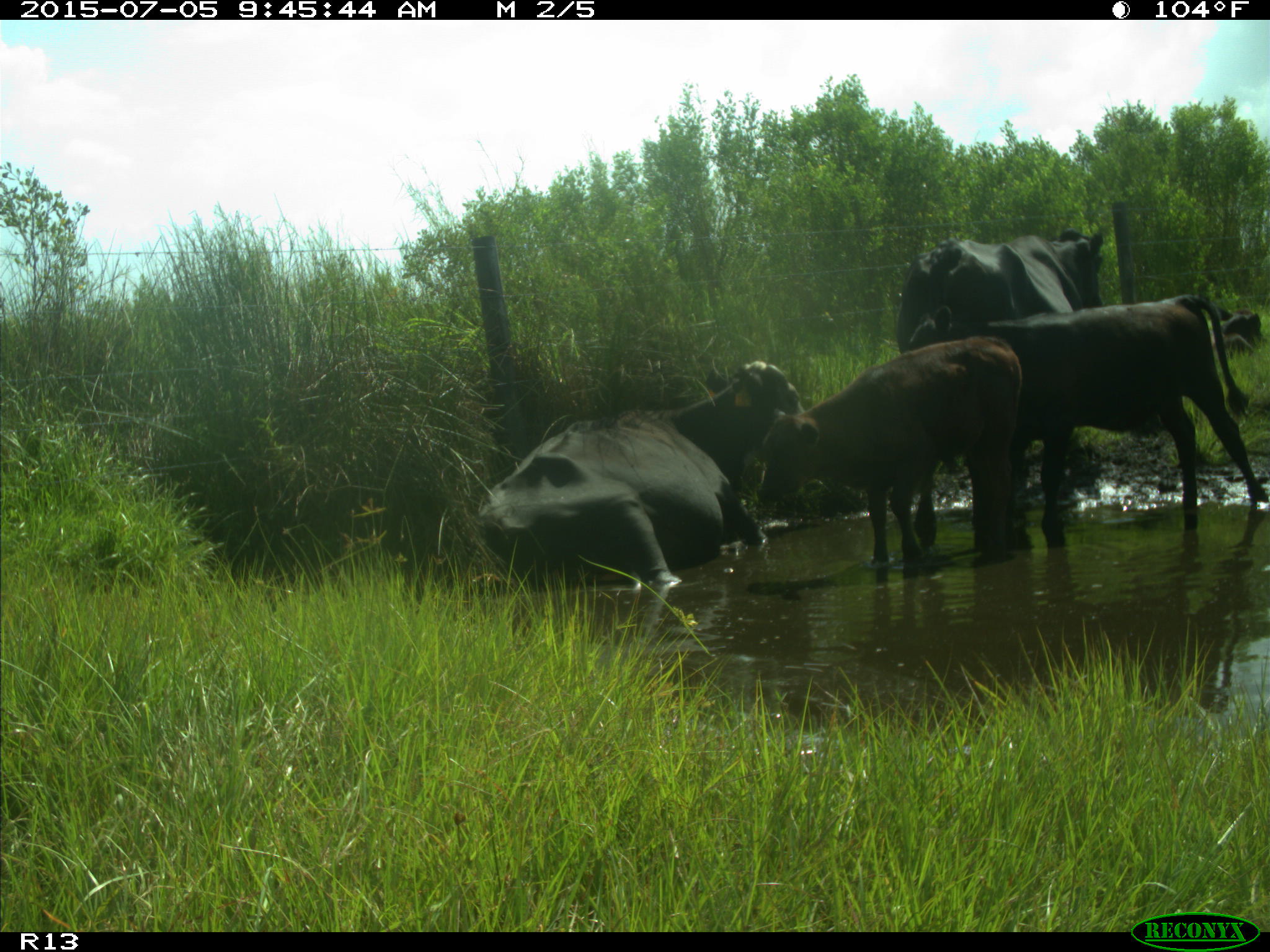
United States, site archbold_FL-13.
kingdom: Animalia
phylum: Chordata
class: Mammalia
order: Artiodactyla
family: Bovidae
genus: Bos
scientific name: Bos taurus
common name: domestic cow